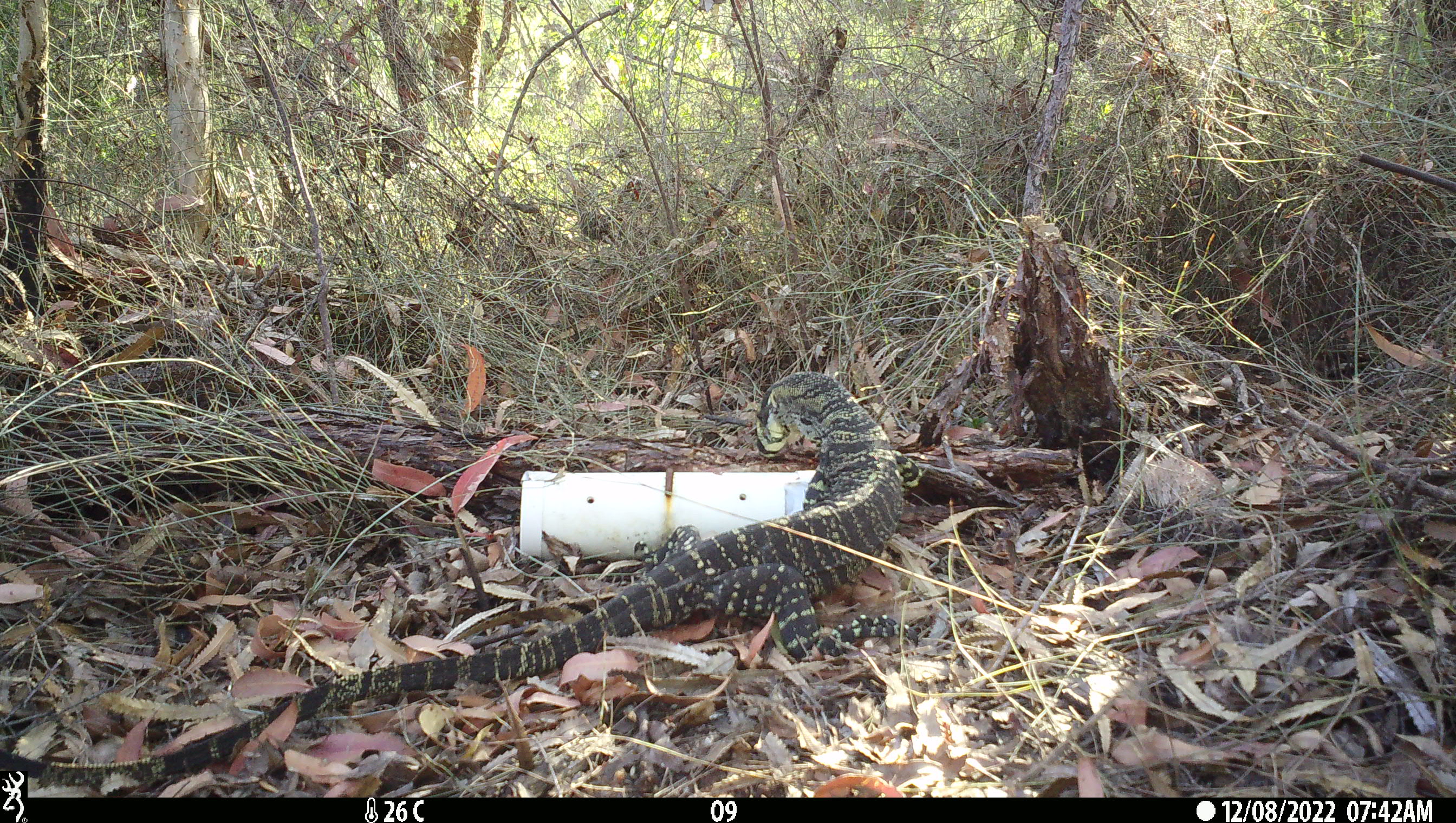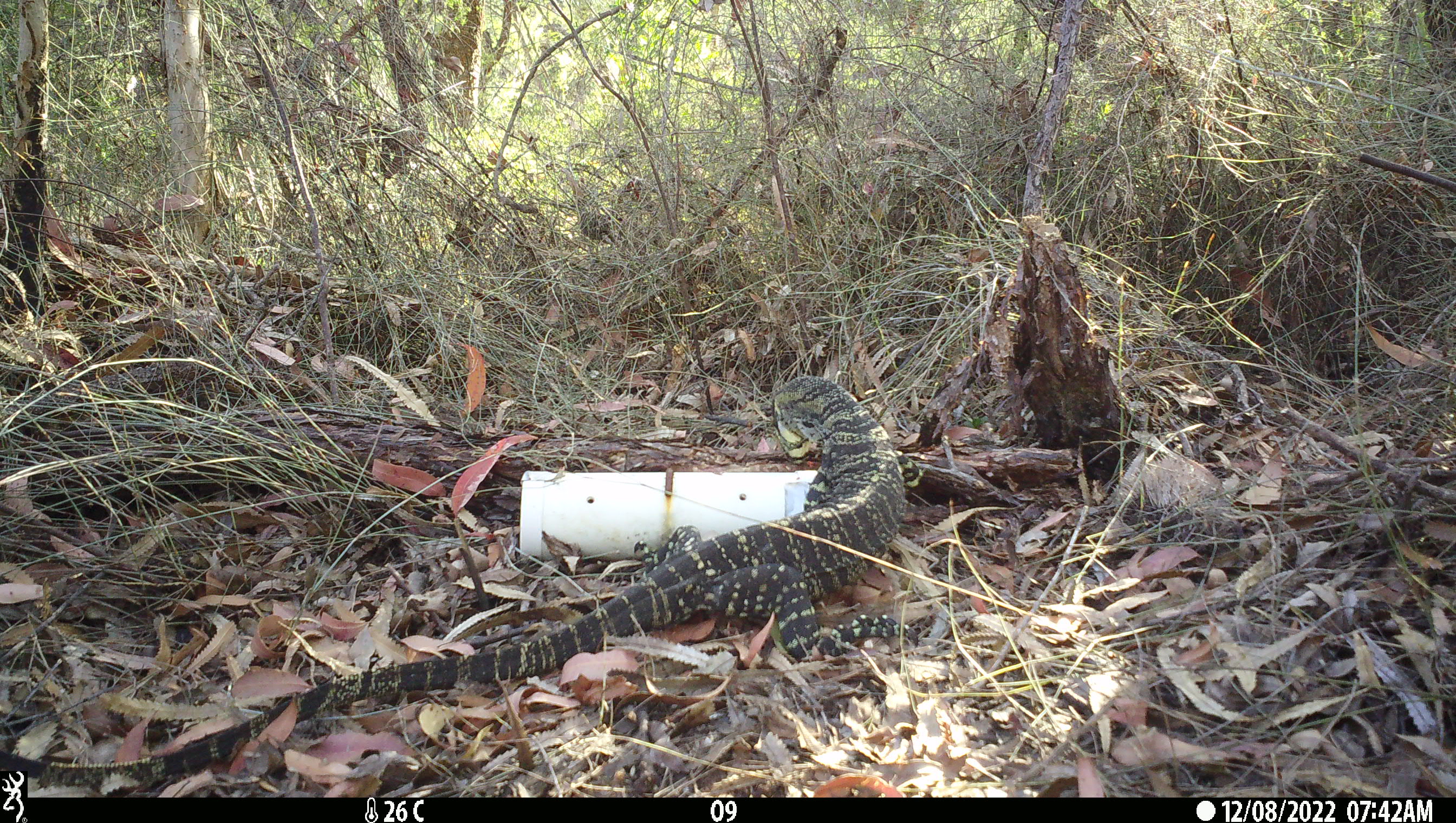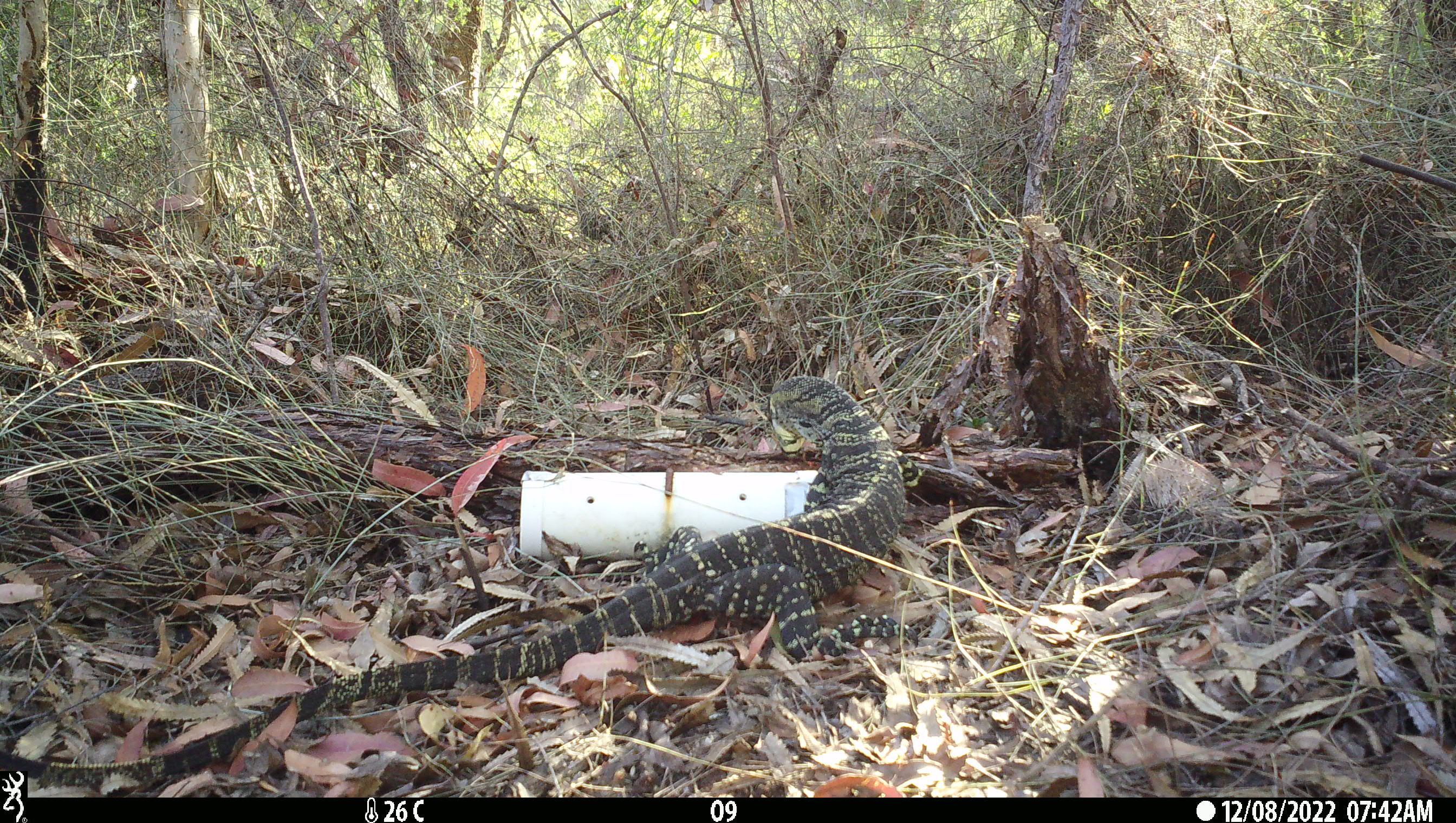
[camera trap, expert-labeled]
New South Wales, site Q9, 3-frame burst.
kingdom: Animalia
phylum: Chordata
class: Reptilia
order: Squamata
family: Varanidae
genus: Varanus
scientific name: Varanus varius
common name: lace monitor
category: goanna